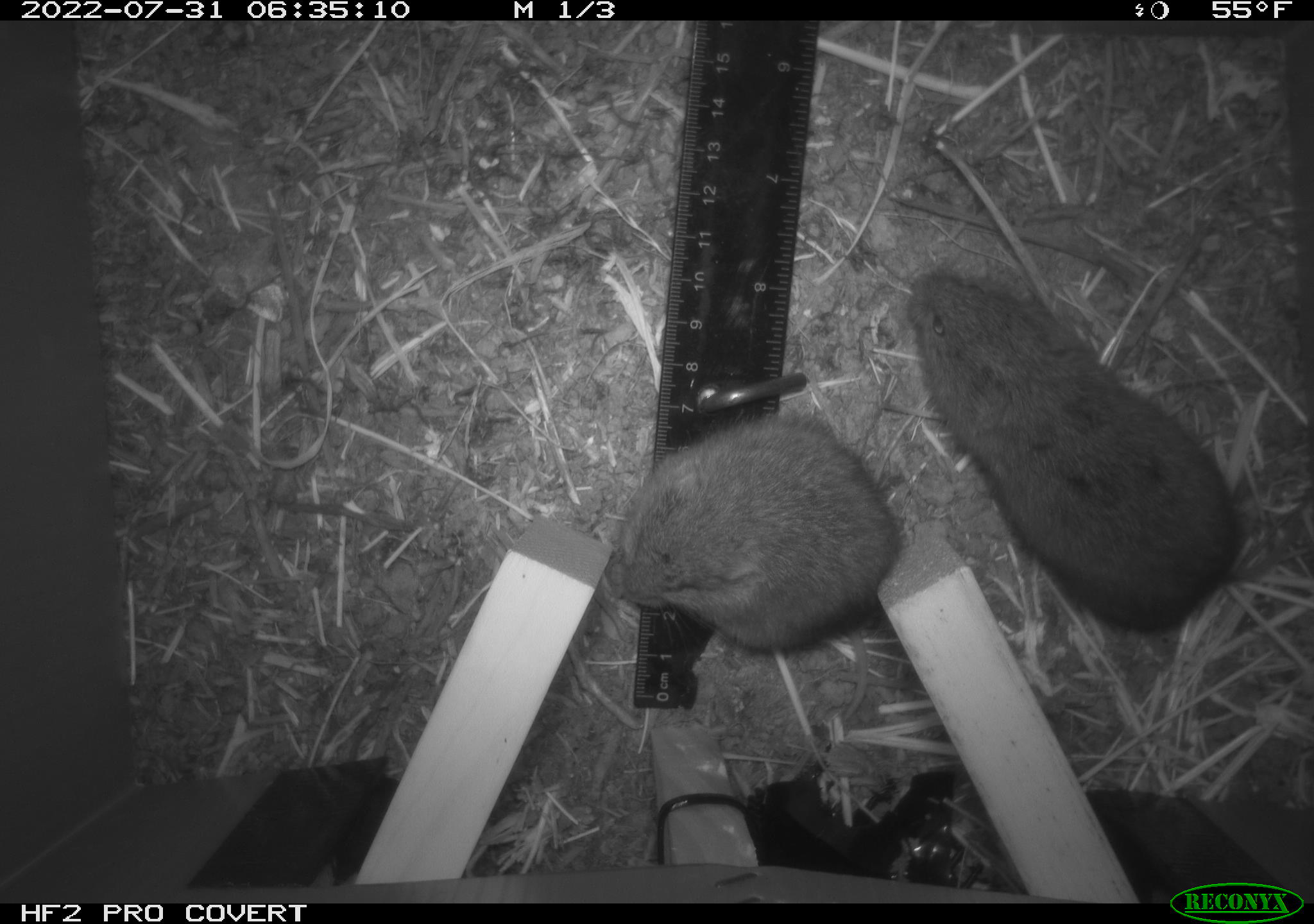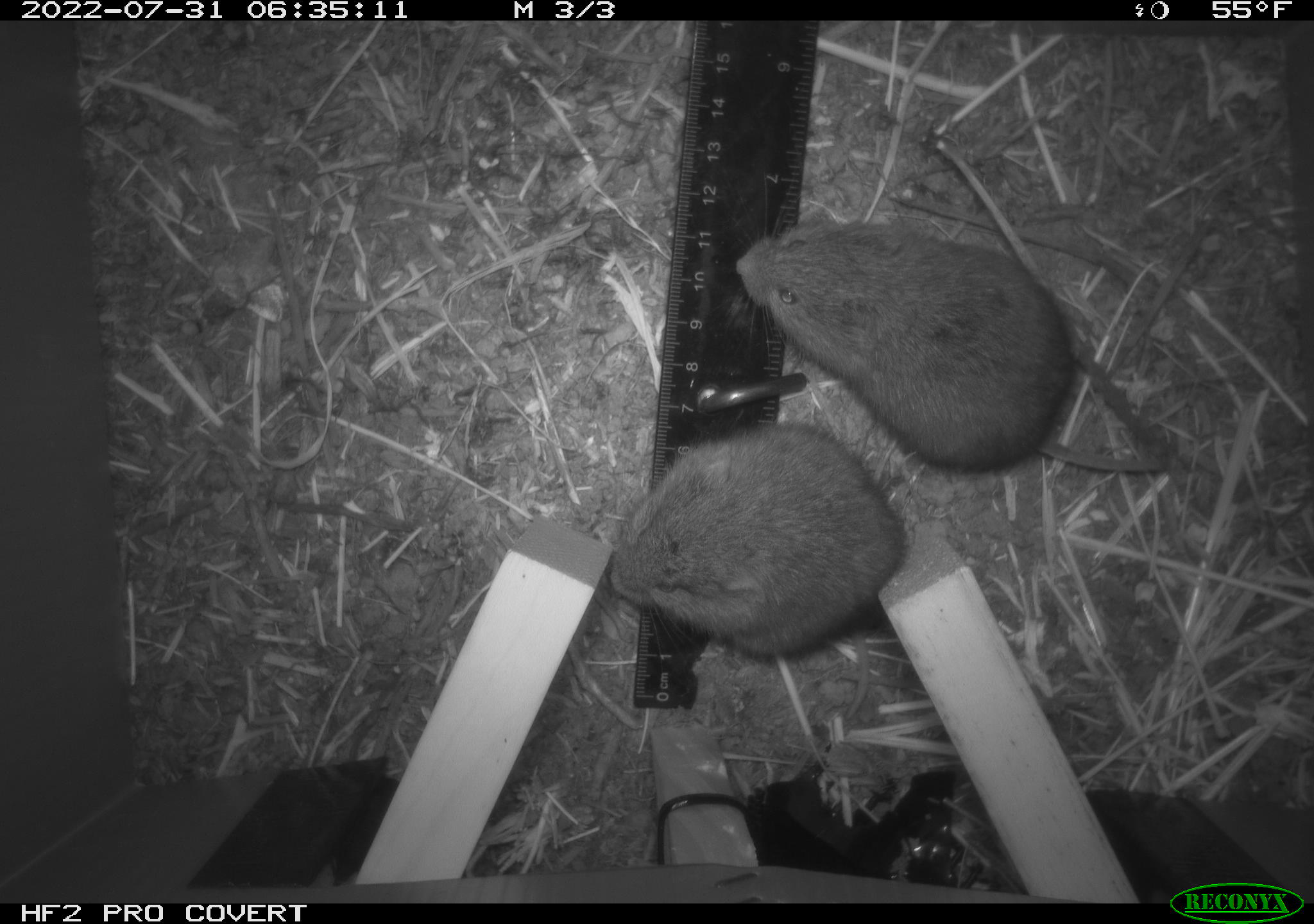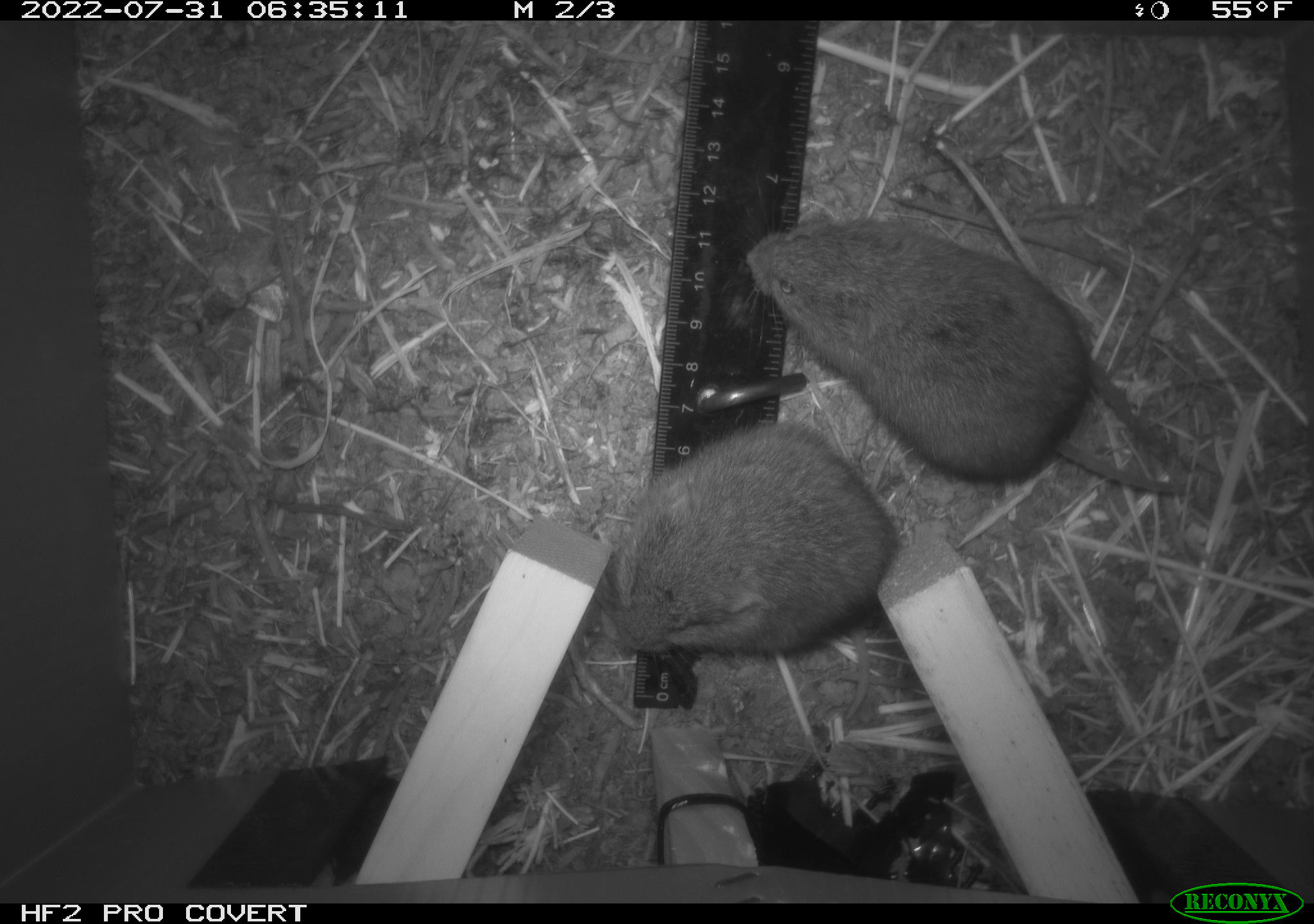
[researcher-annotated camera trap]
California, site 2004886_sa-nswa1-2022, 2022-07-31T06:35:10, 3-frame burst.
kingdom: Animalia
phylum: Chordata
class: Mammalia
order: Rodentia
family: Cricetidae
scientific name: Cricetidae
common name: hamsters, voles, lemmings, and allies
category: cricetidae family